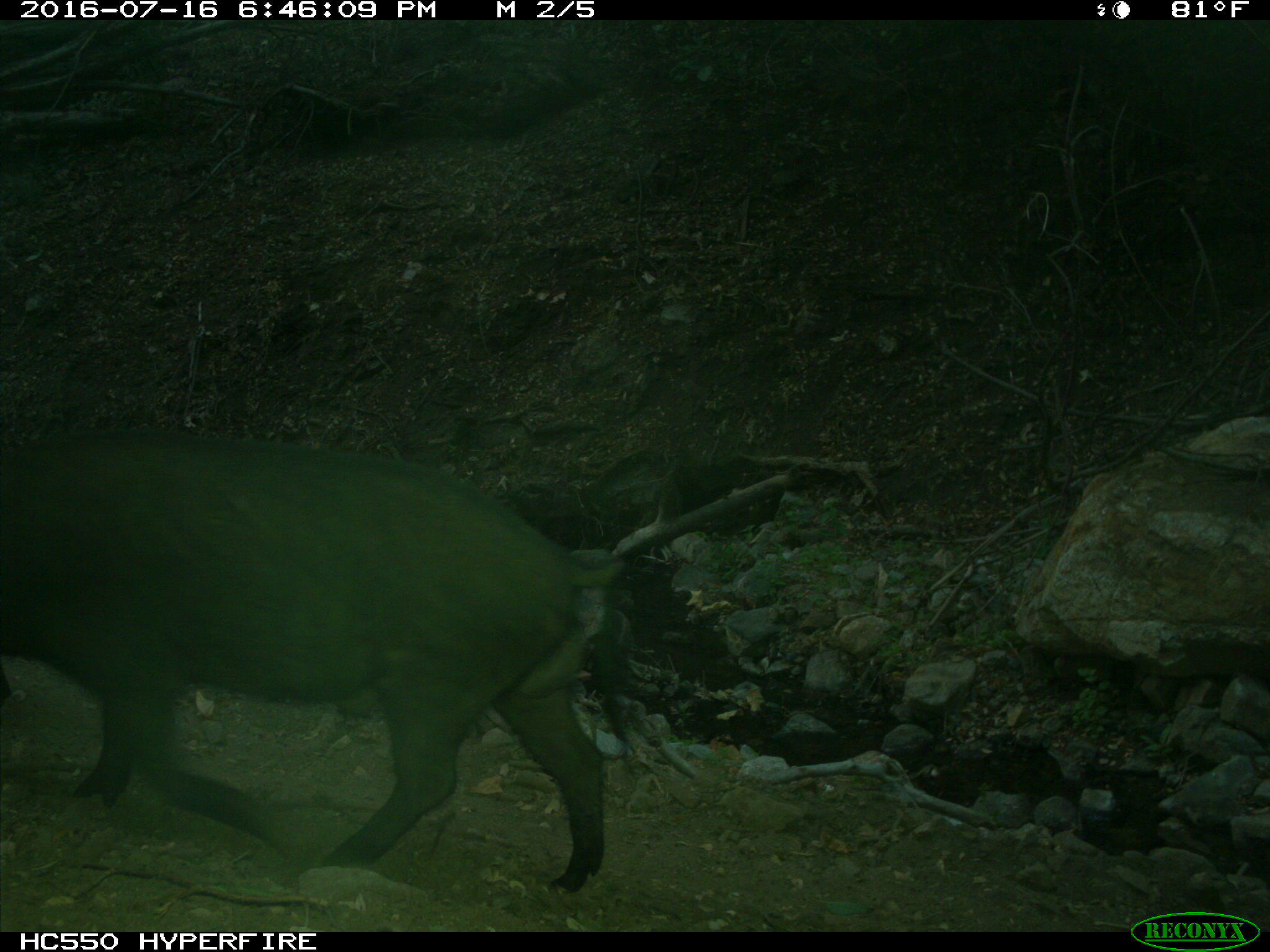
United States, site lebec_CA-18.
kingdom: Animalia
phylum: Chordata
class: Mammalia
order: Artiodactyla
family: Suidae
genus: Sus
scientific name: Sus scrofa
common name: wild boar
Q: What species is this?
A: Sus scrofa (wild boar).